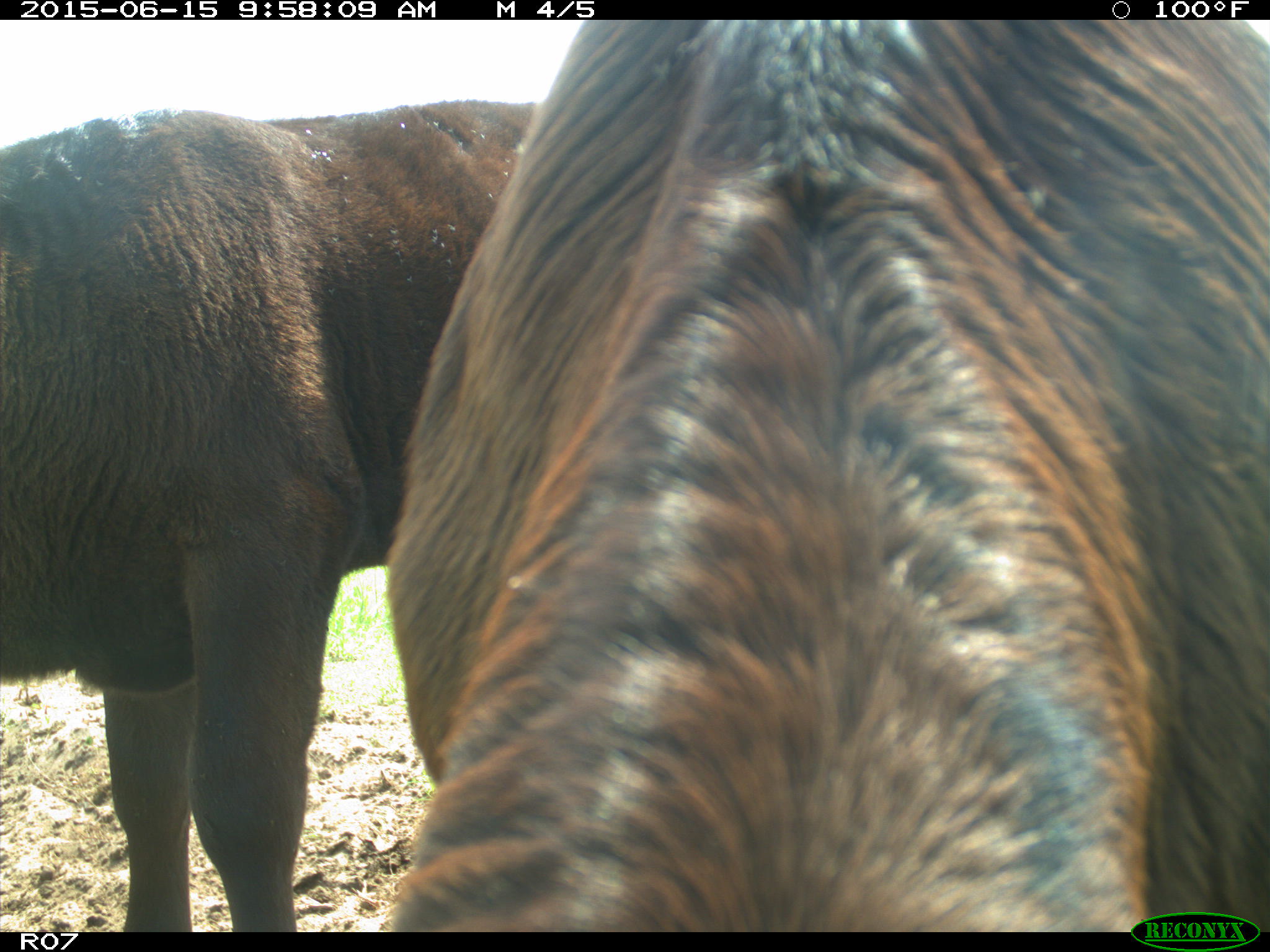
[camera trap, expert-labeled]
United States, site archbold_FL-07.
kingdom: Animalia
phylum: Chordata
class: Mammalia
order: Artiodactyla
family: Bovidae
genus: Bos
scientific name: Bos taurus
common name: domestic cow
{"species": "Bos taurus (domestic cow)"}